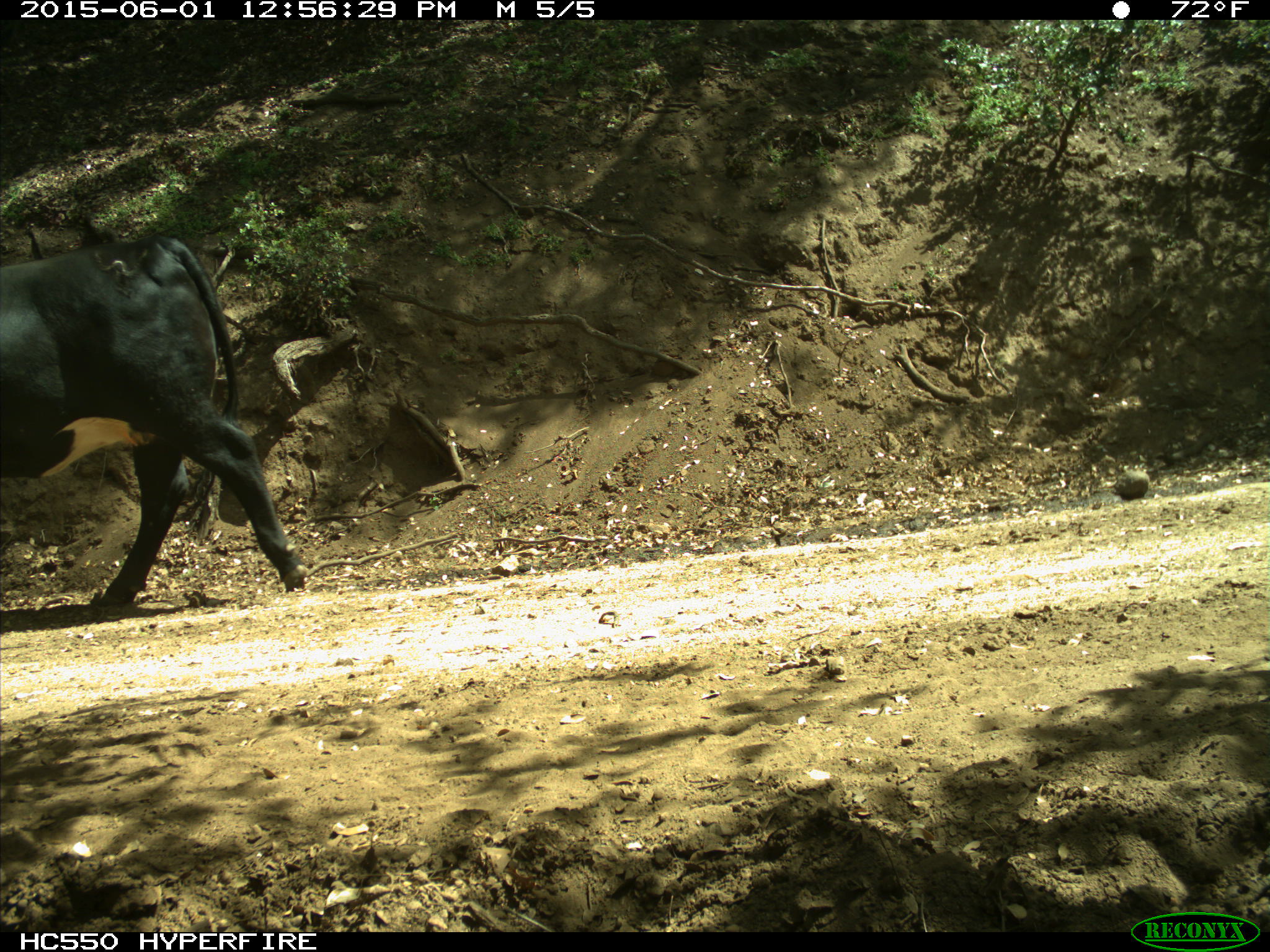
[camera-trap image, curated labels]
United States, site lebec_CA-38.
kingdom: Animalia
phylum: Chordata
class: Mammalia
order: Artiodactyla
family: Bovidae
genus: Bos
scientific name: Bos taurus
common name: domestic cow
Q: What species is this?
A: Bos taurus (domestic cow).